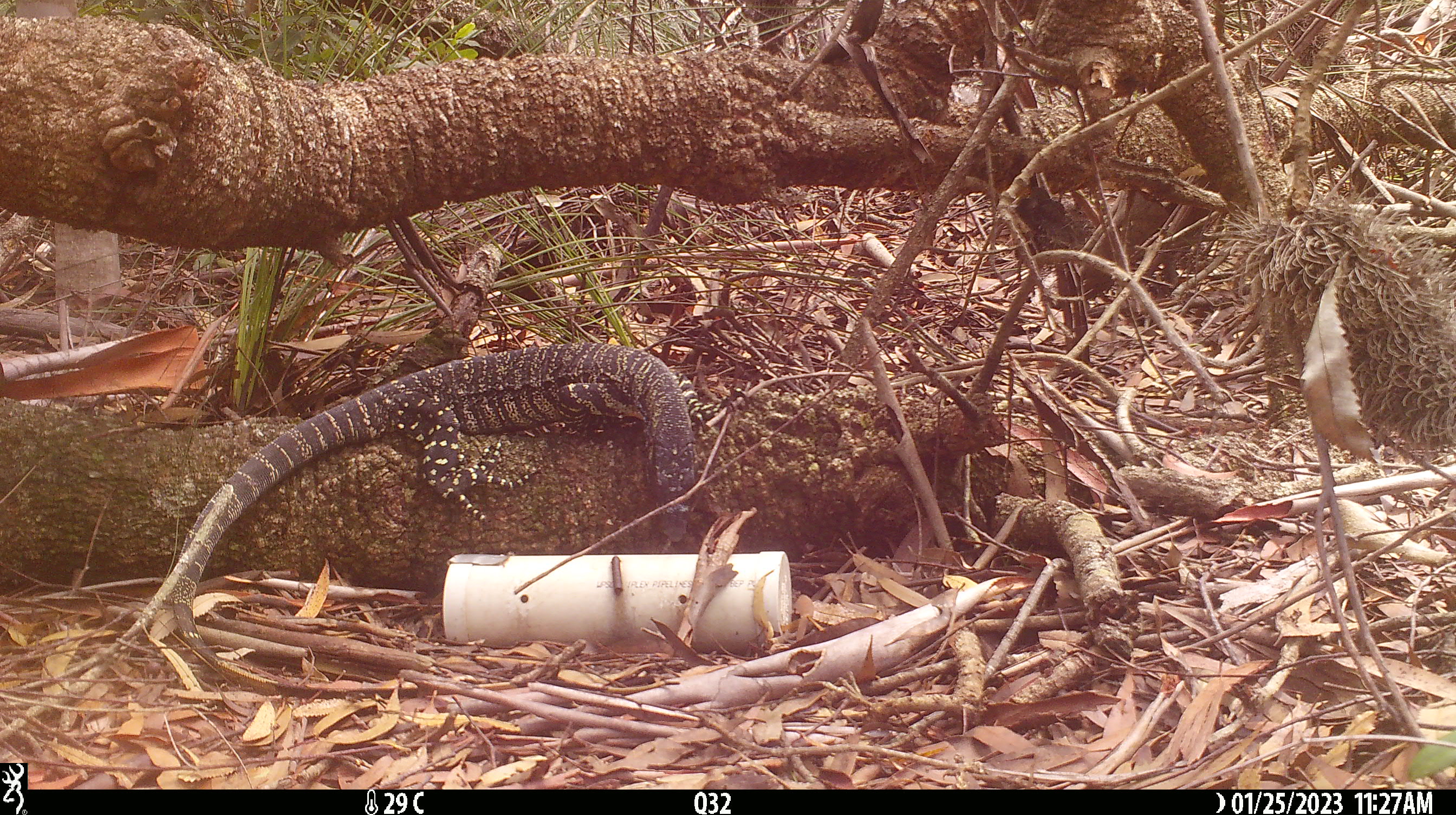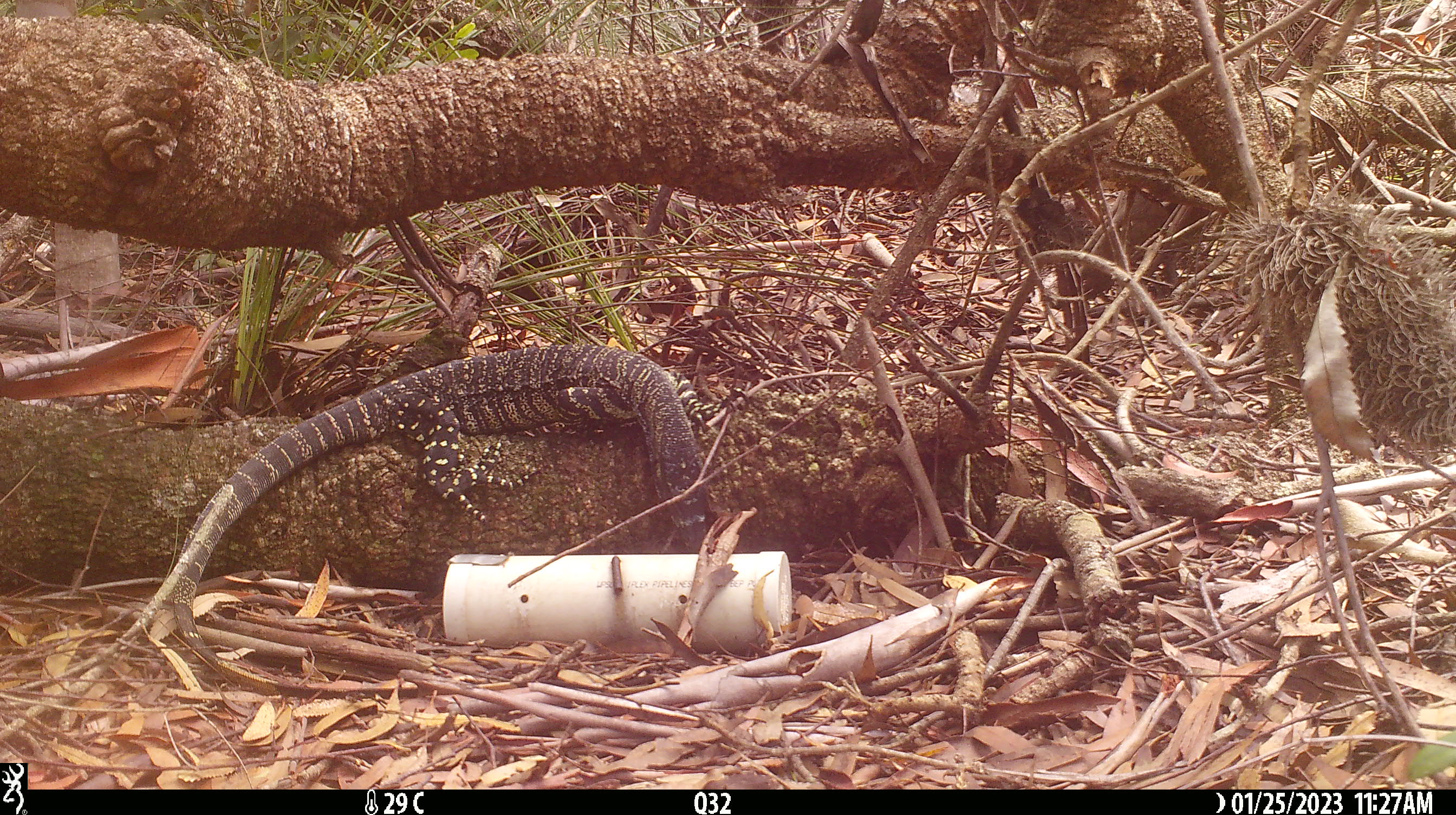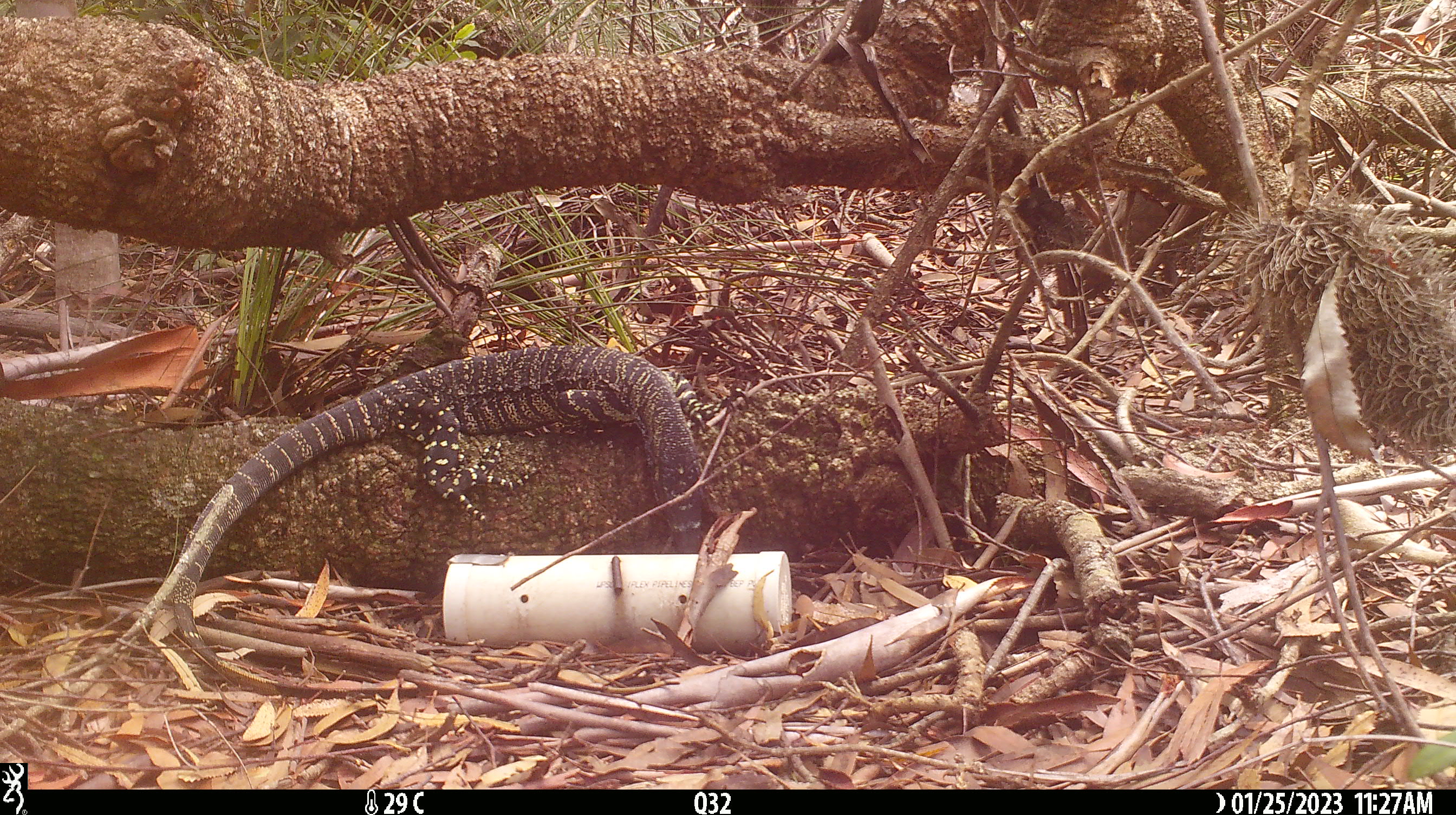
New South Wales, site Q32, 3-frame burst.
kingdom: Animalia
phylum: Chordata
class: Reptilia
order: Squamata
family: Varanidae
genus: Varanus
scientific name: Varanus varius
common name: lace monitor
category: goanna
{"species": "goanna (lace monitor) (Varanus varius)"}